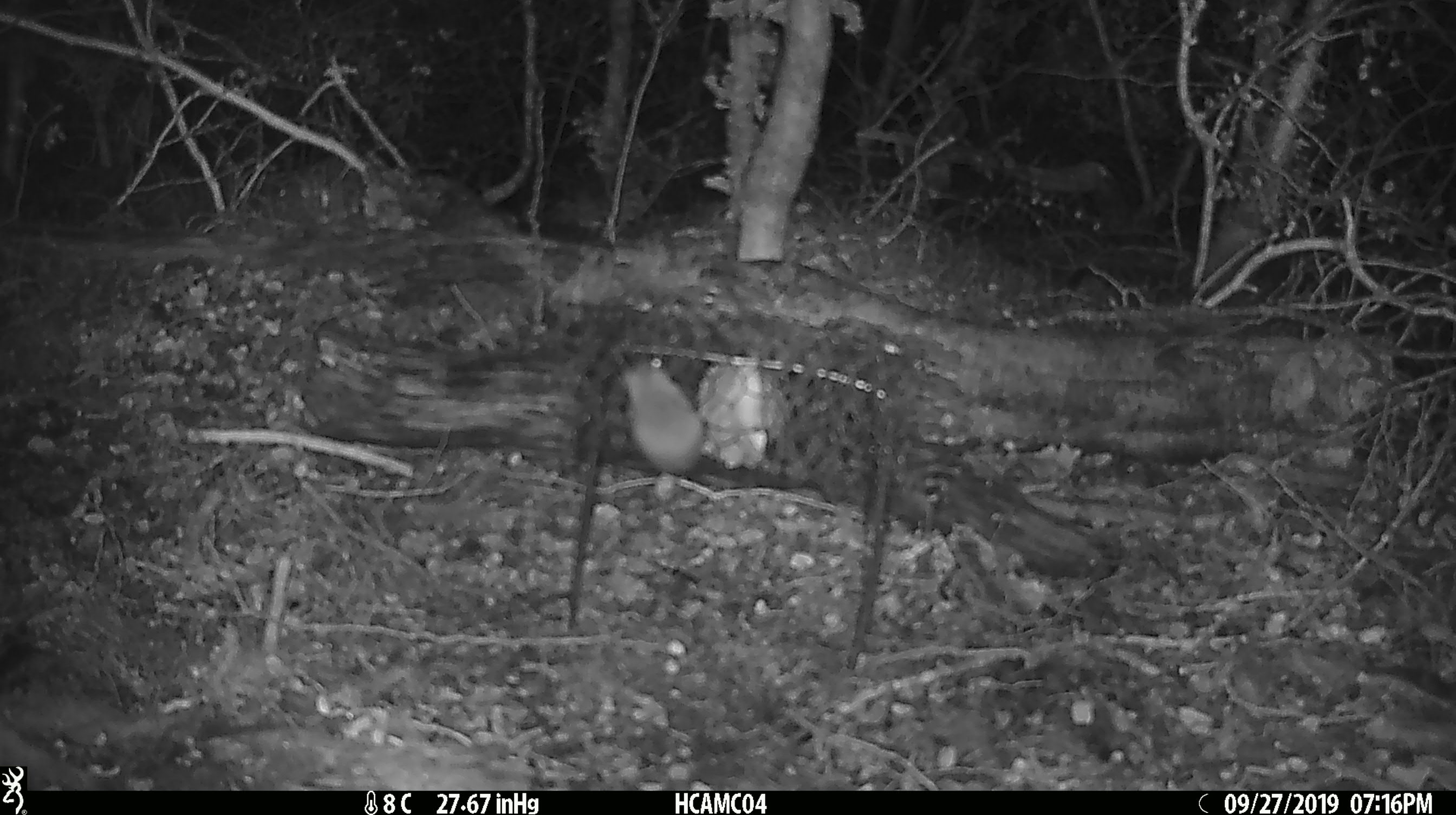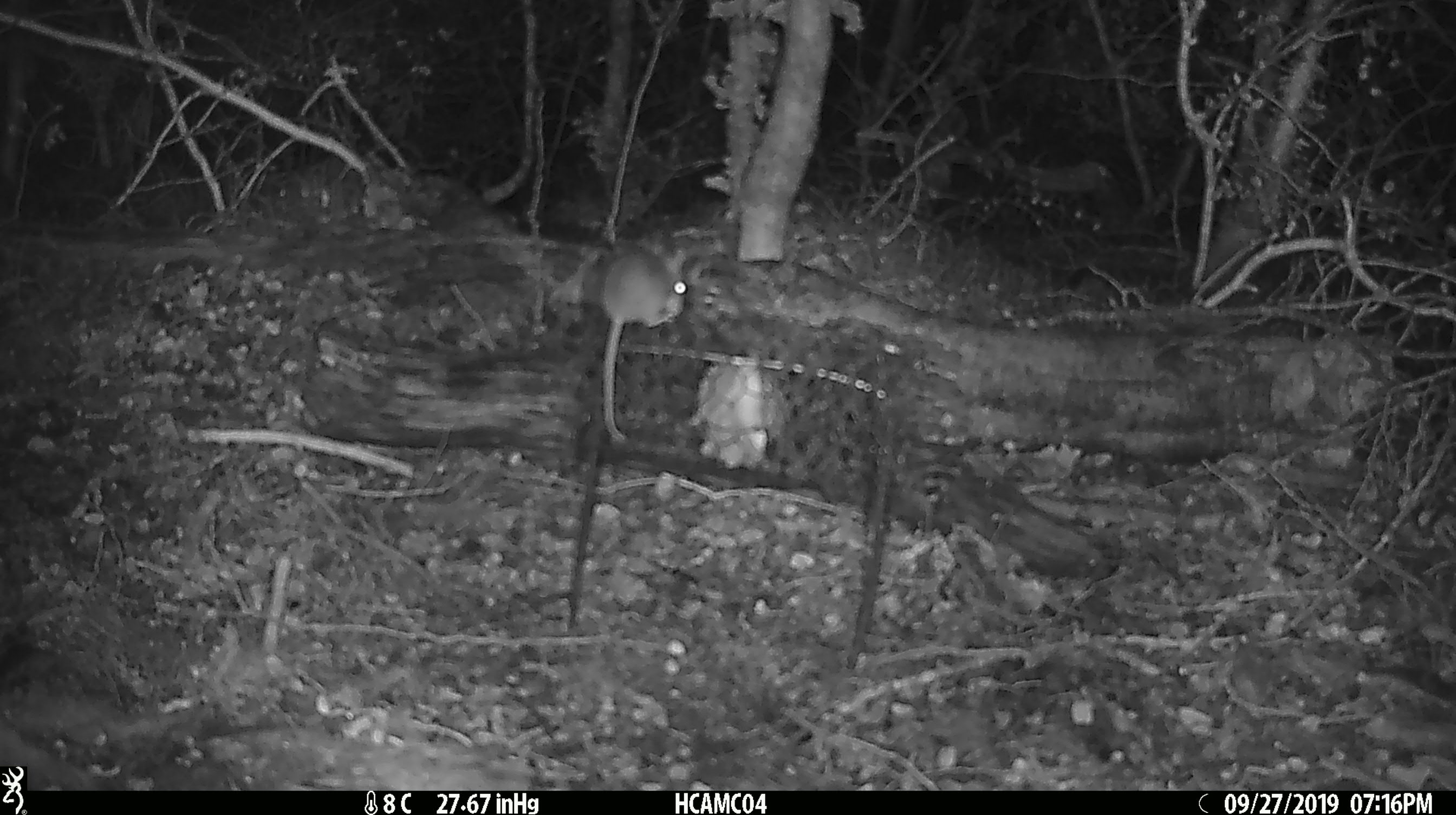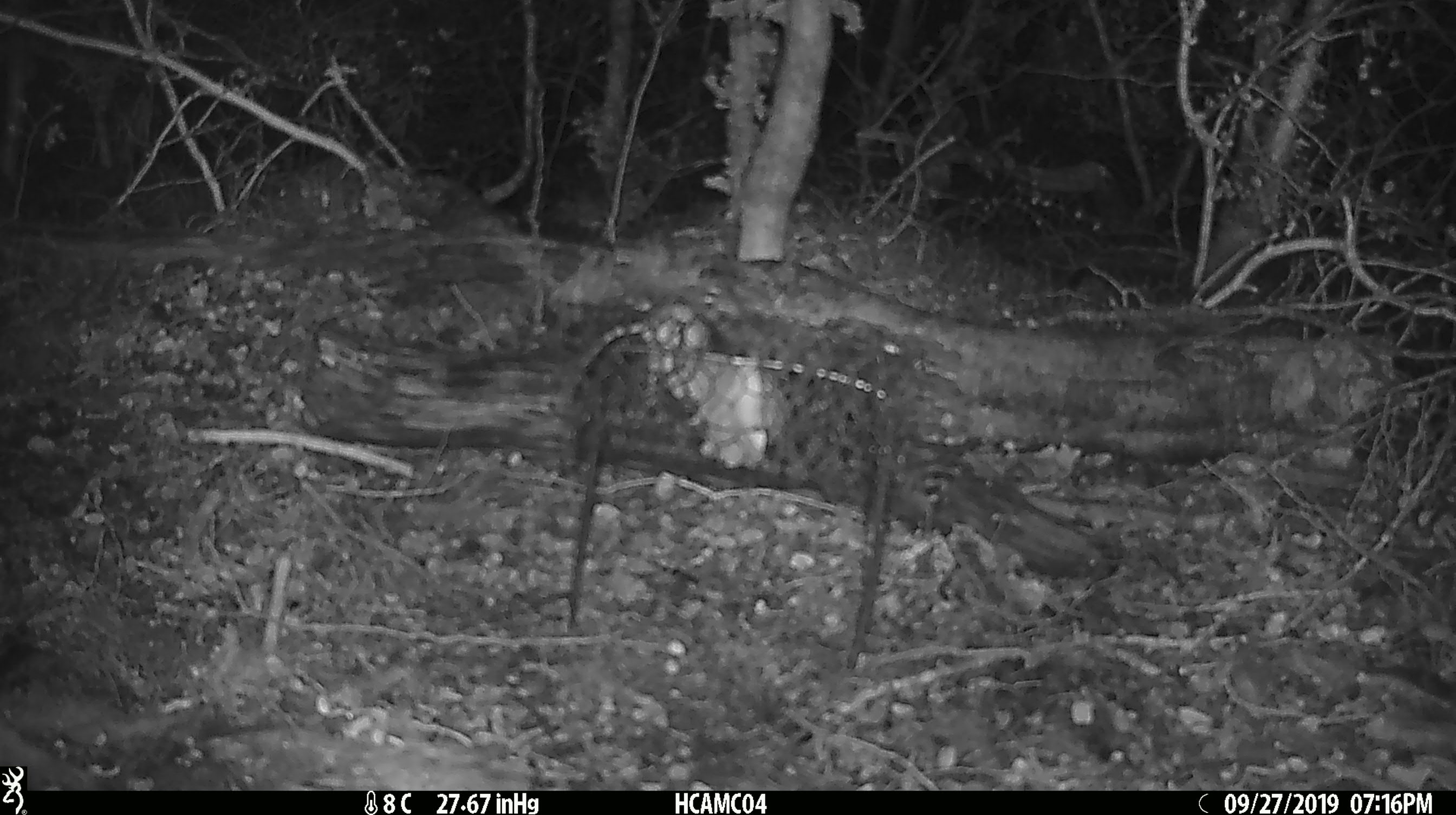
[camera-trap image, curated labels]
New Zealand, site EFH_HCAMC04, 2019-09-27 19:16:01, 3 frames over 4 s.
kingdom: Animalia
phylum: Chordata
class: Mammalia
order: Rodentia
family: Muridae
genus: Mus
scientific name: Mus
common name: mouse